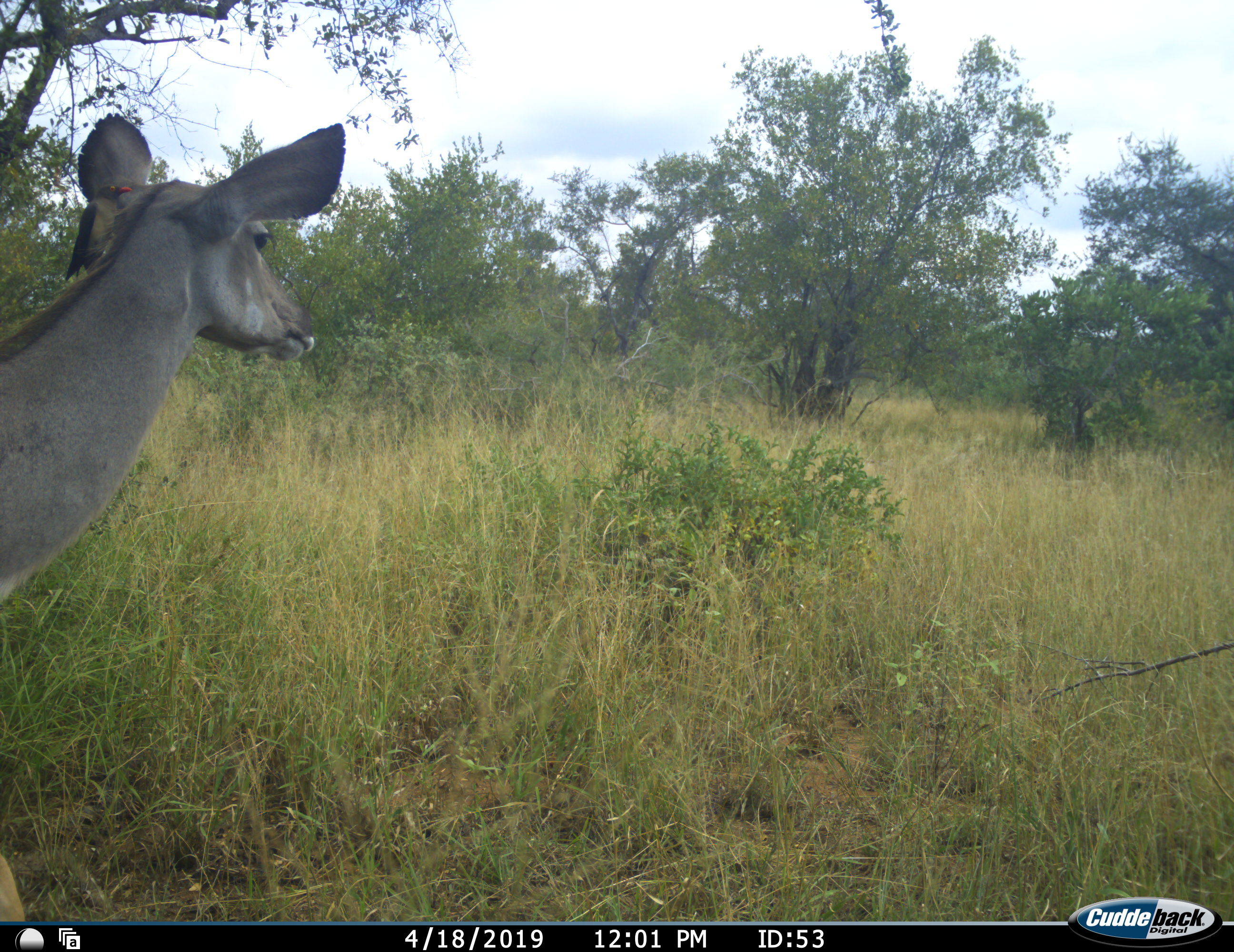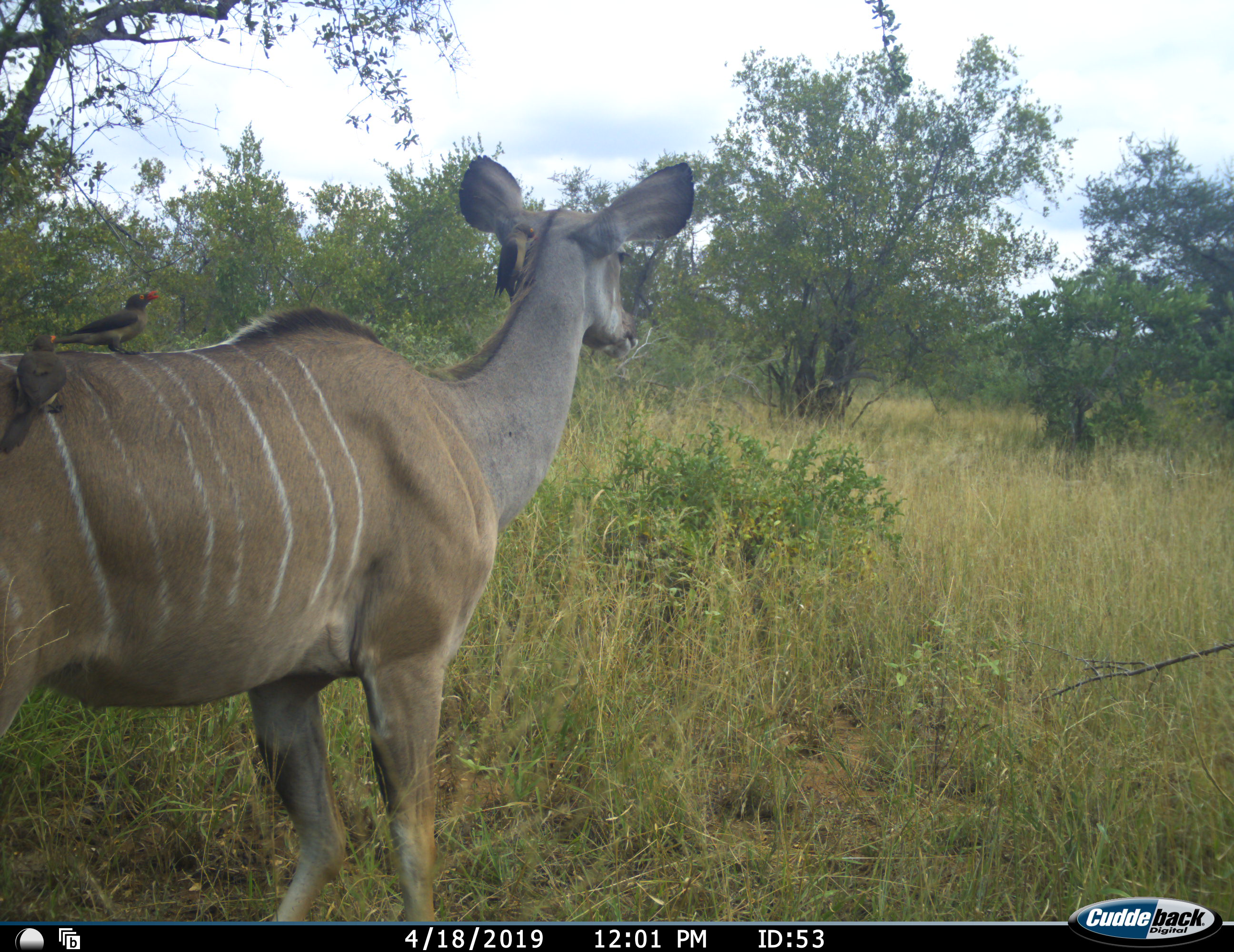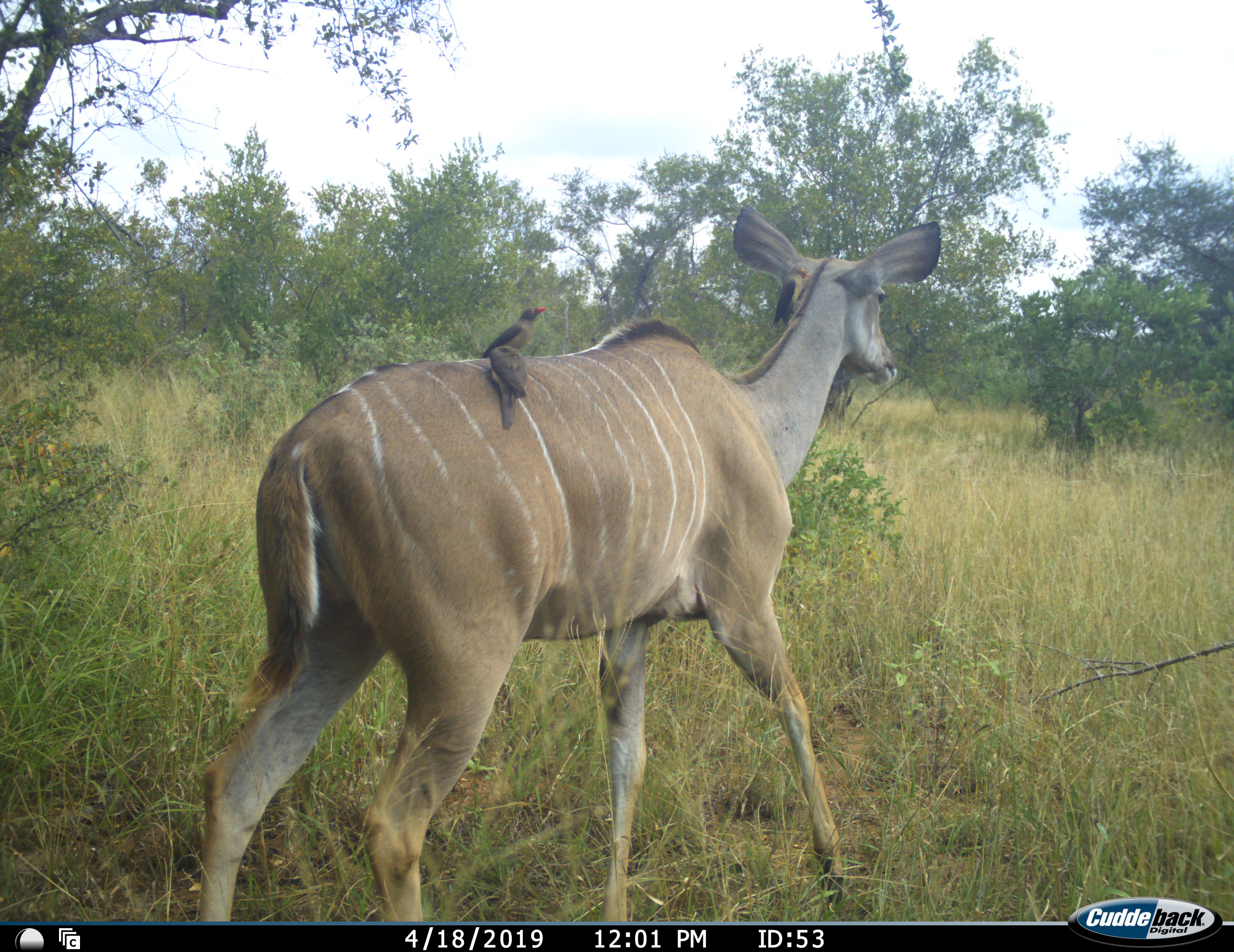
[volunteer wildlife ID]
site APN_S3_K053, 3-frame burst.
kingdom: Animalia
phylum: Chordata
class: Aves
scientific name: Aves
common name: bird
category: birdother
Birdother (bird) (Aves), count 3. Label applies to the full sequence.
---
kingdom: Animalia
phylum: Chordata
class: Mammalia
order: Artiodactyla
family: Bovidae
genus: Tragelaphus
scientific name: Tragelaphus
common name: kudu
Kudu (Tragelaphus), count 1. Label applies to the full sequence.